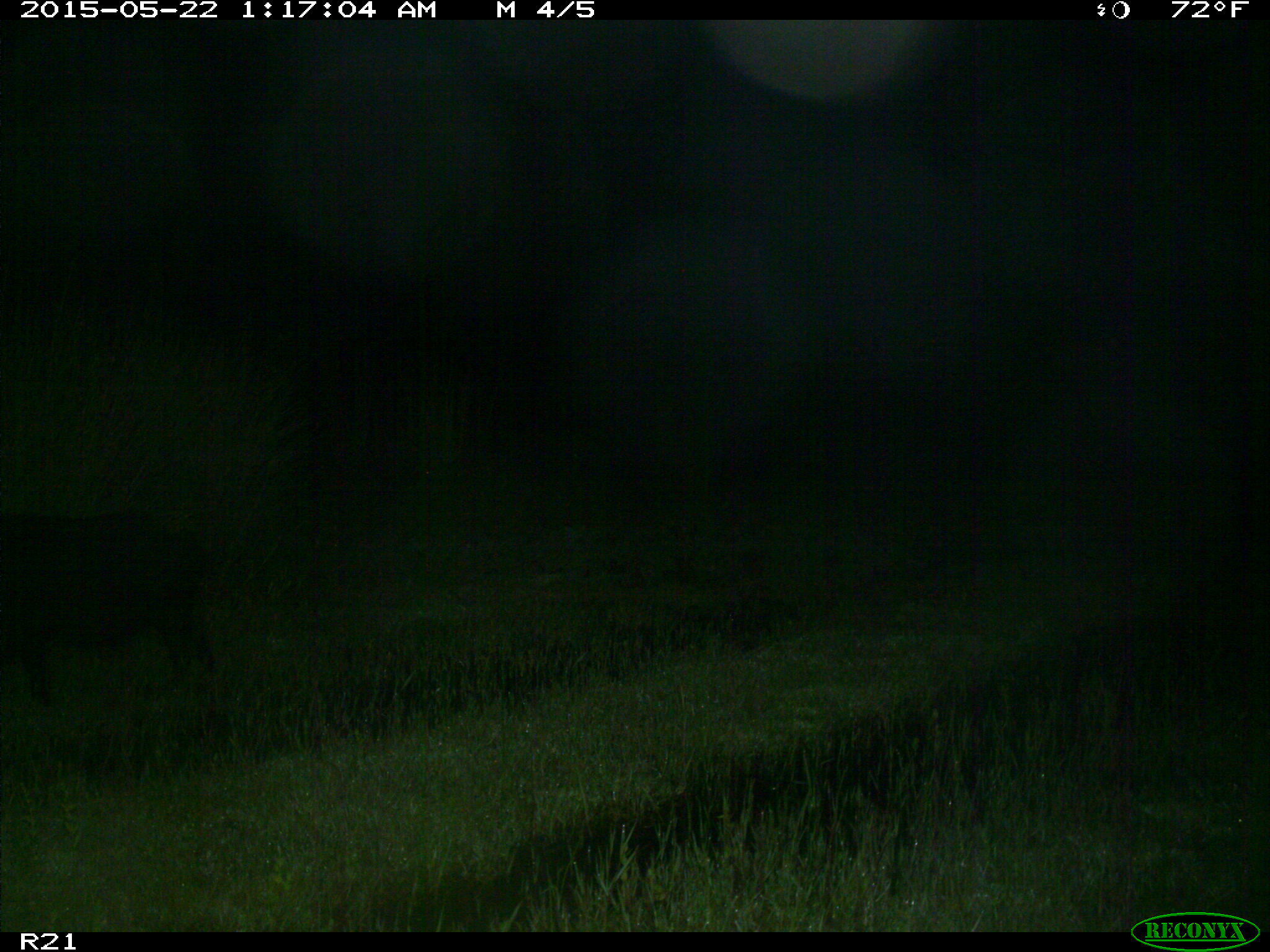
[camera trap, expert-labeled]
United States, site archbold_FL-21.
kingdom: Animalia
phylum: Chordata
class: Mammalia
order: Artiodactyla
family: Suidae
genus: Sus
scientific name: Sus scrofa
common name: wild boar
Sus scrofa (wild boar).